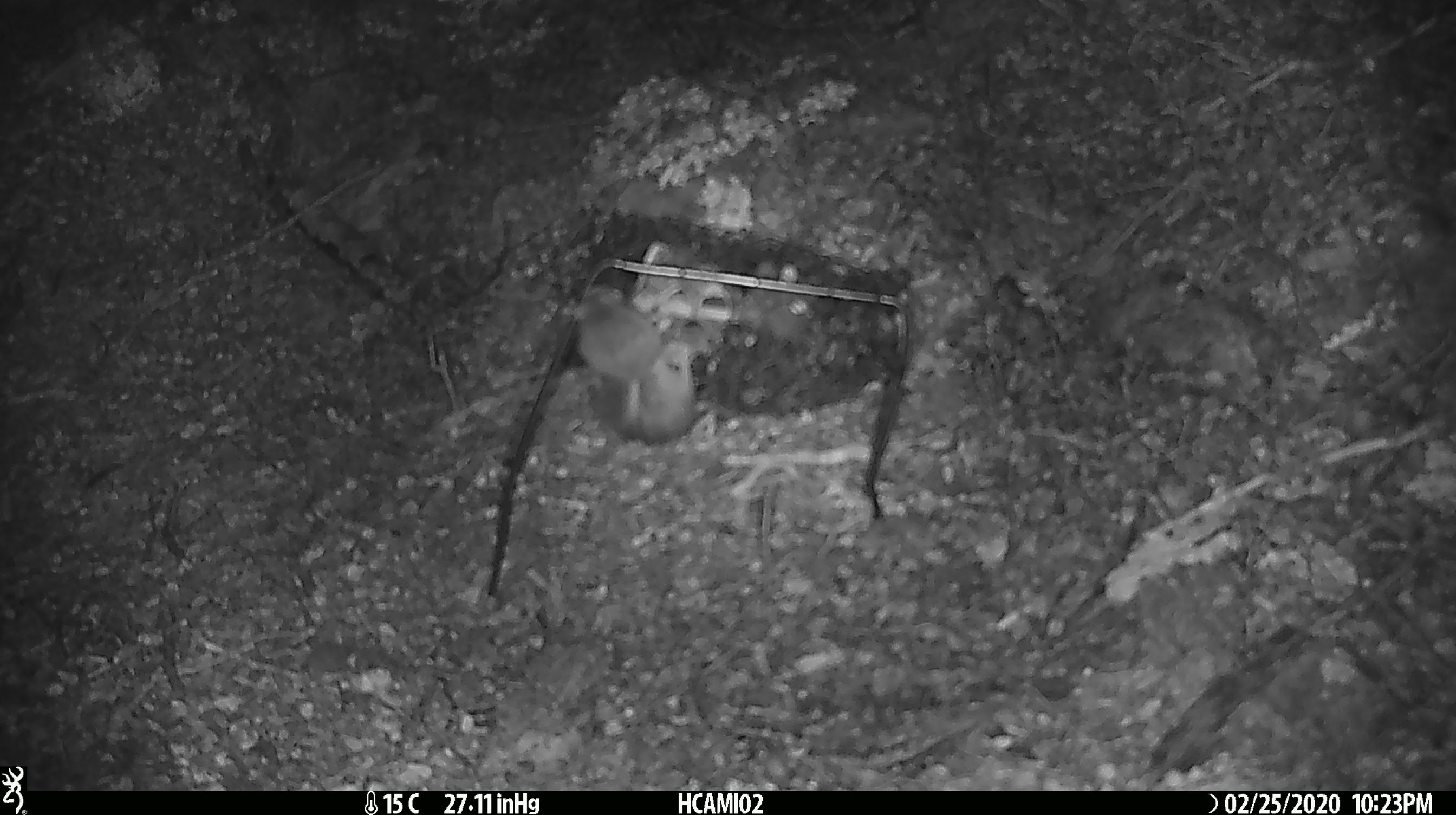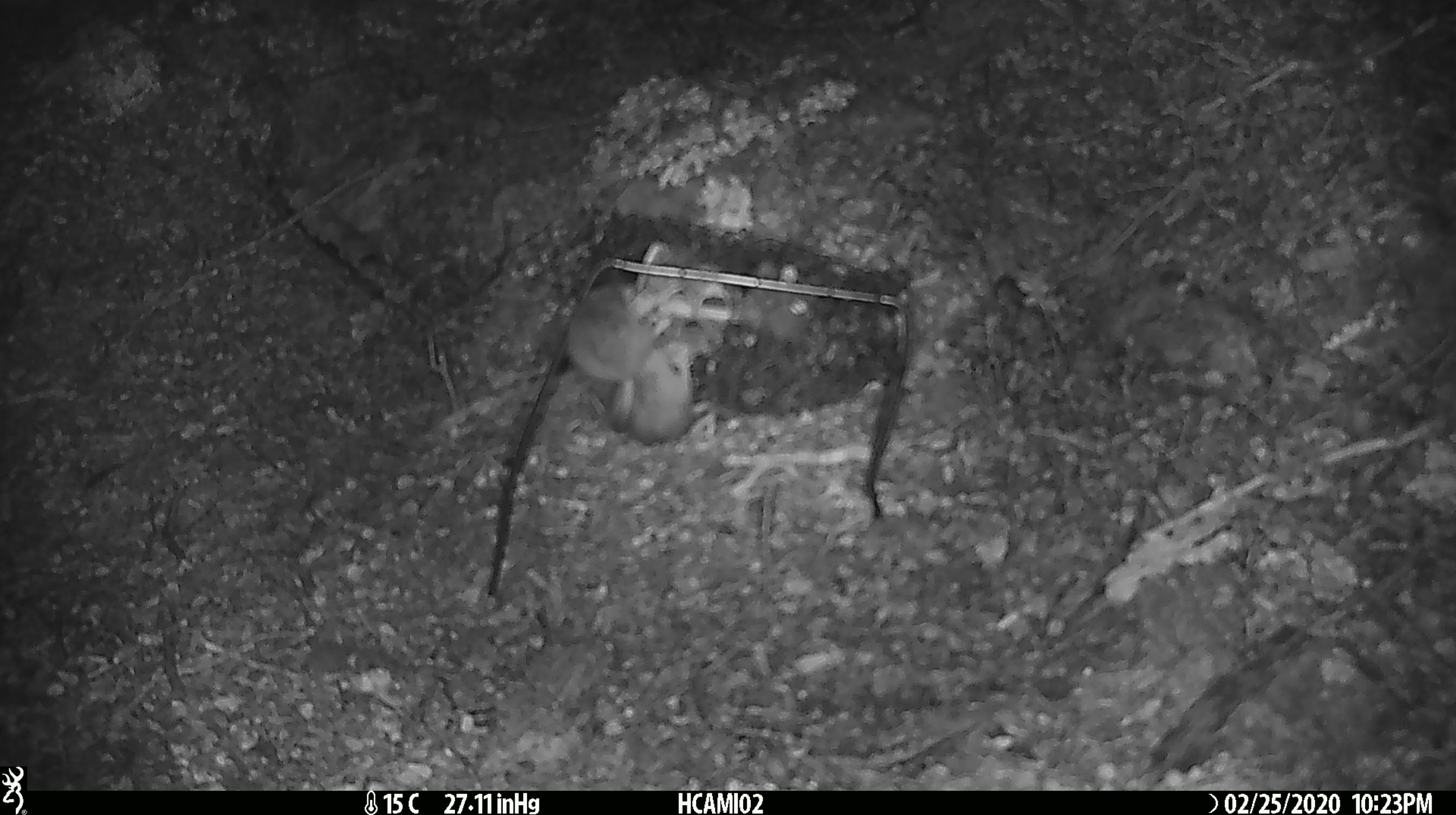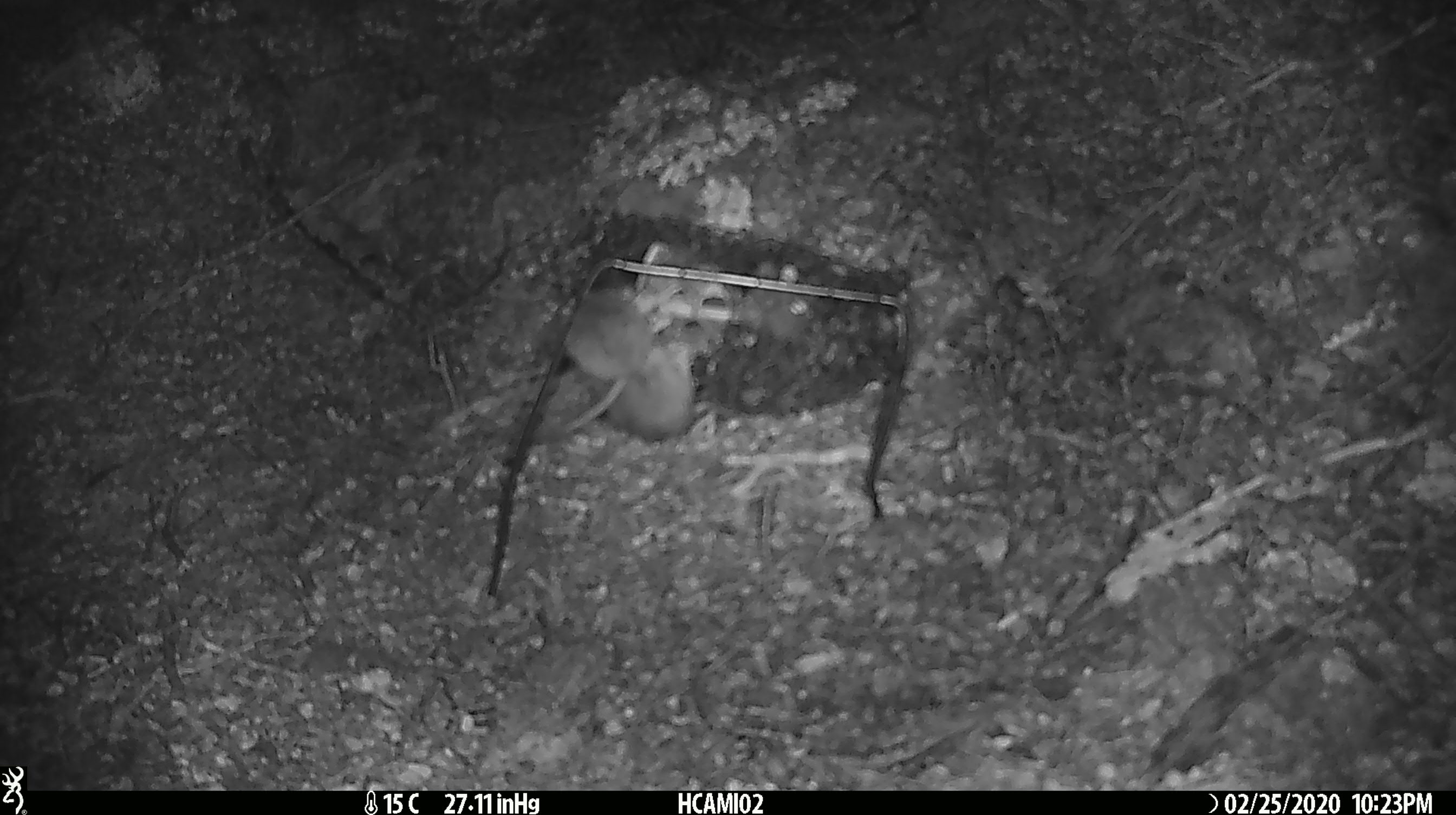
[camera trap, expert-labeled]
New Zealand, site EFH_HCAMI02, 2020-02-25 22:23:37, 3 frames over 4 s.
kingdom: Animalia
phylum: Chordata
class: Mammalia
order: Rodentia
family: Muridae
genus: Mus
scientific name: Mus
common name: mouse